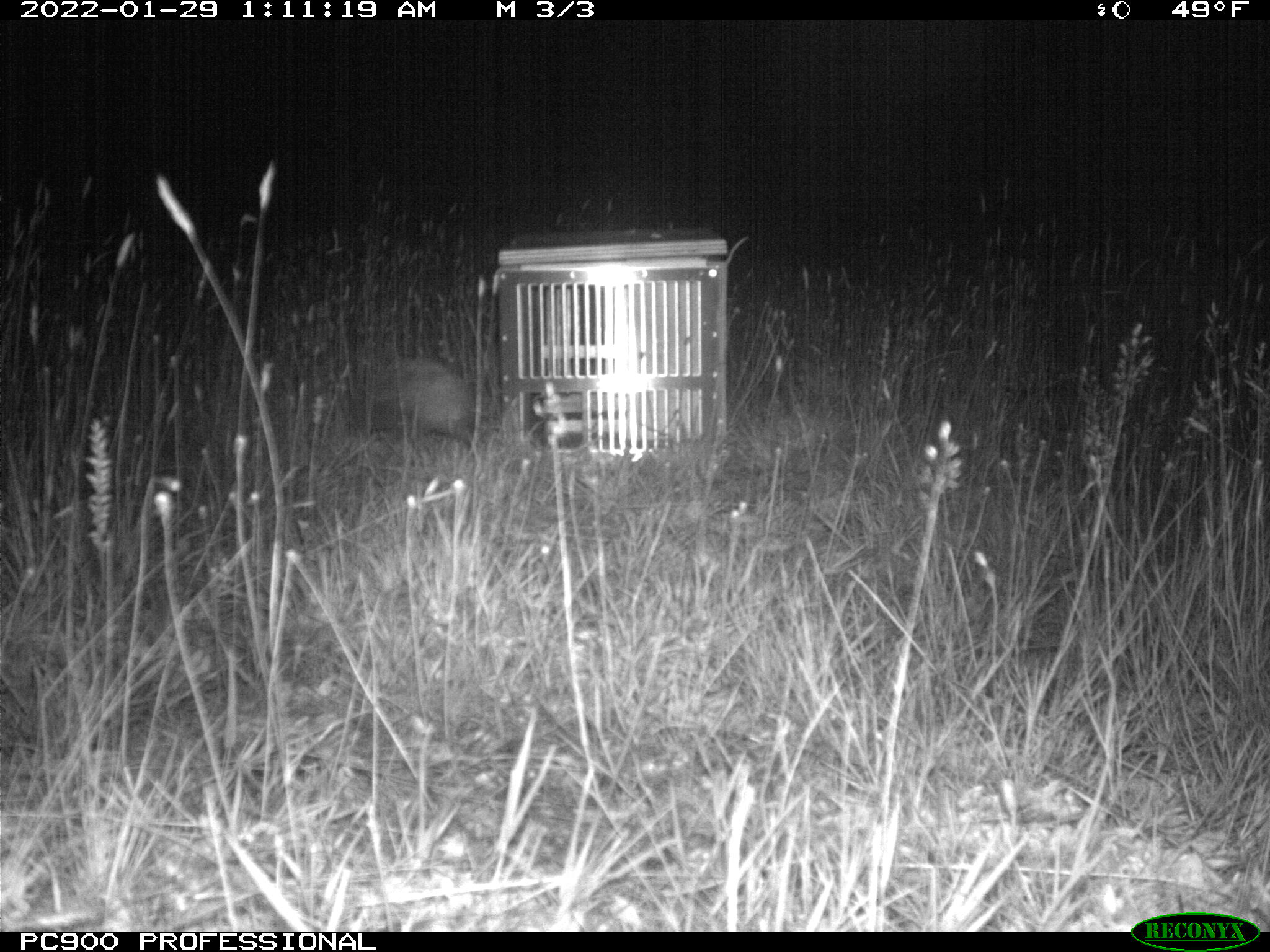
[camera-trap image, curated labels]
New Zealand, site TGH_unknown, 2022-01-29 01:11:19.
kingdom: Animalia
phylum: Chordata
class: Mammalia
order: Eulipotyphla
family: Erinaceidae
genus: Erinaceus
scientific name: Erinaceus europaeus europaeus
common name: european hedgehog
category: hedgehog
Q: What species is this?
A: Hedgehog (european hedgehog) (Erinaceus europaeus europaeus).